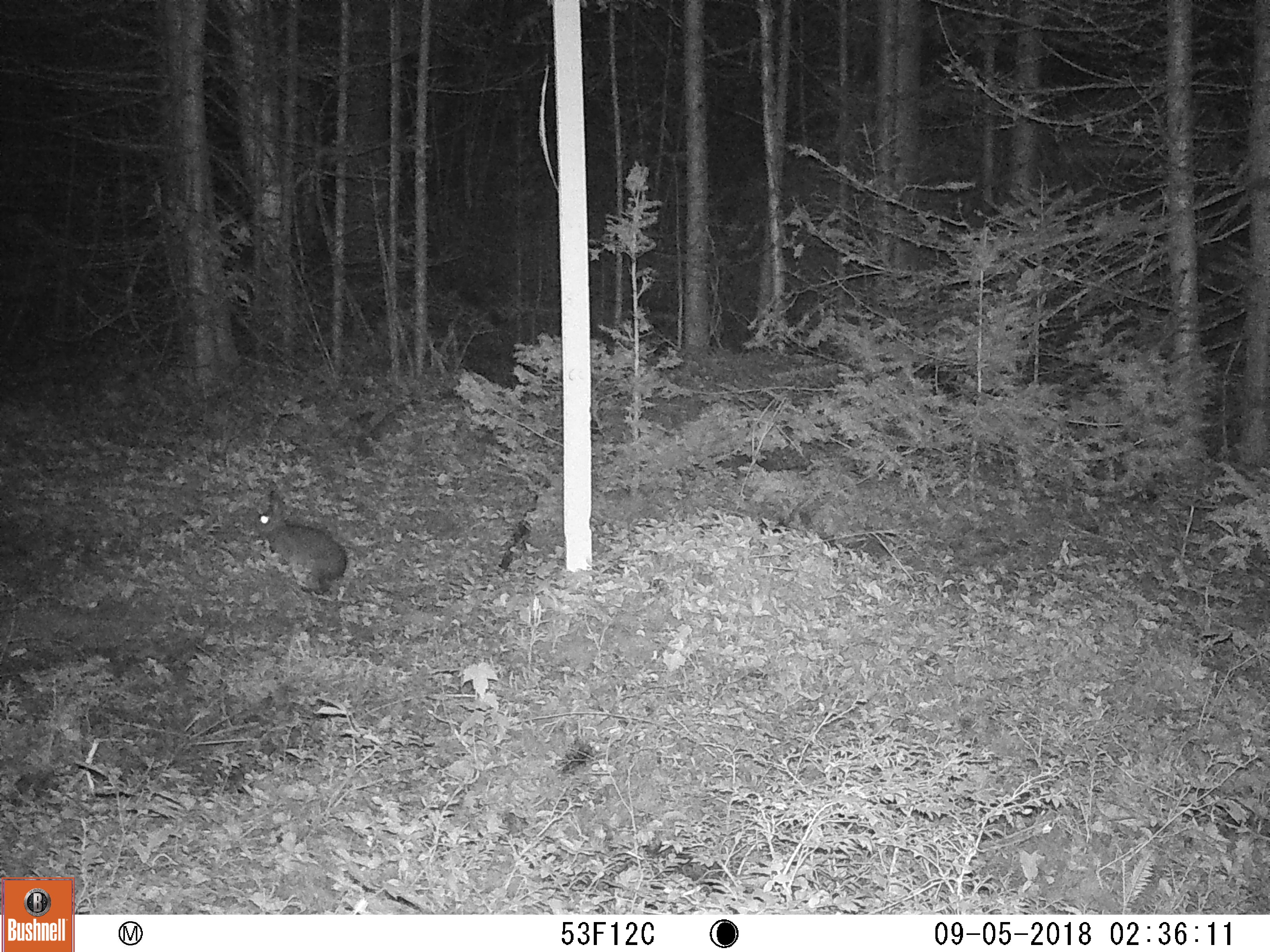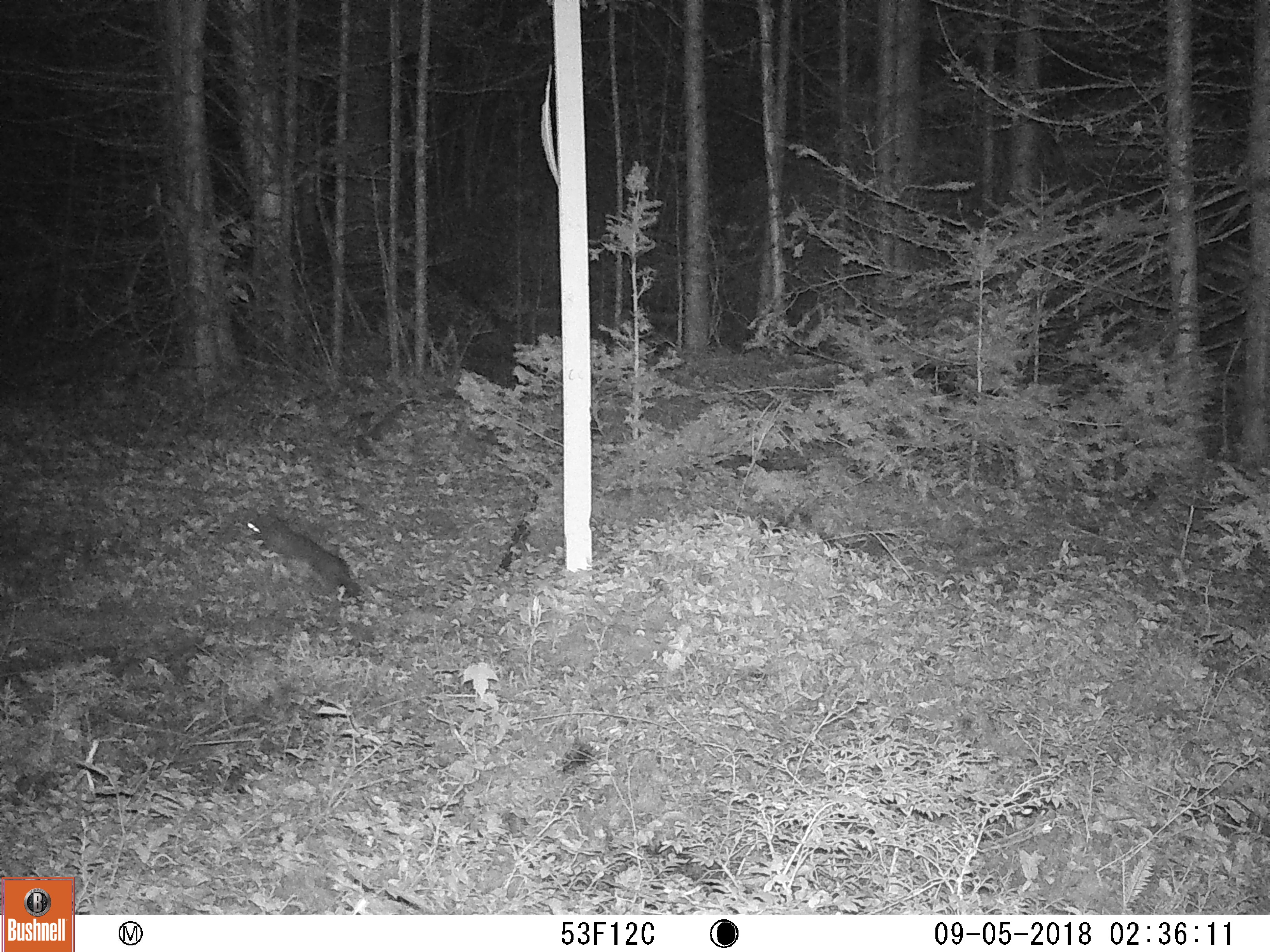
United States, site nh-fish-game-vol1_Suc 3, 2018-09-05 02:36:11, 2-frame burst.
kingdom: Animalia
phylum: Chordata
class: Mammalia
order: Lagomorpha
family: Leporidae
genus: Lepus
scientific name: Lepus americanus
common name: snowshoe hare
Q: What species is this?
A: Snowshoe hare (Lepus americanus).